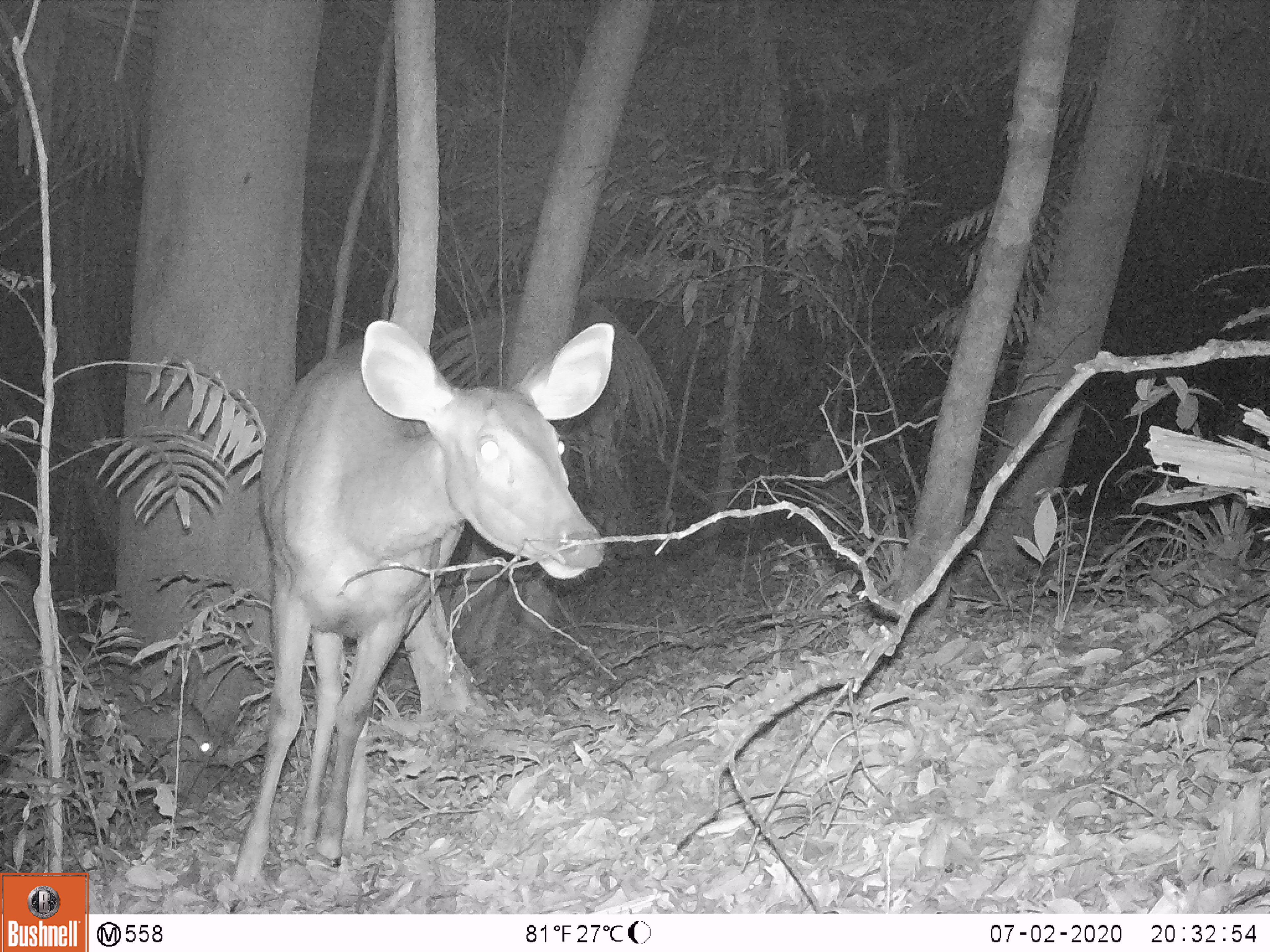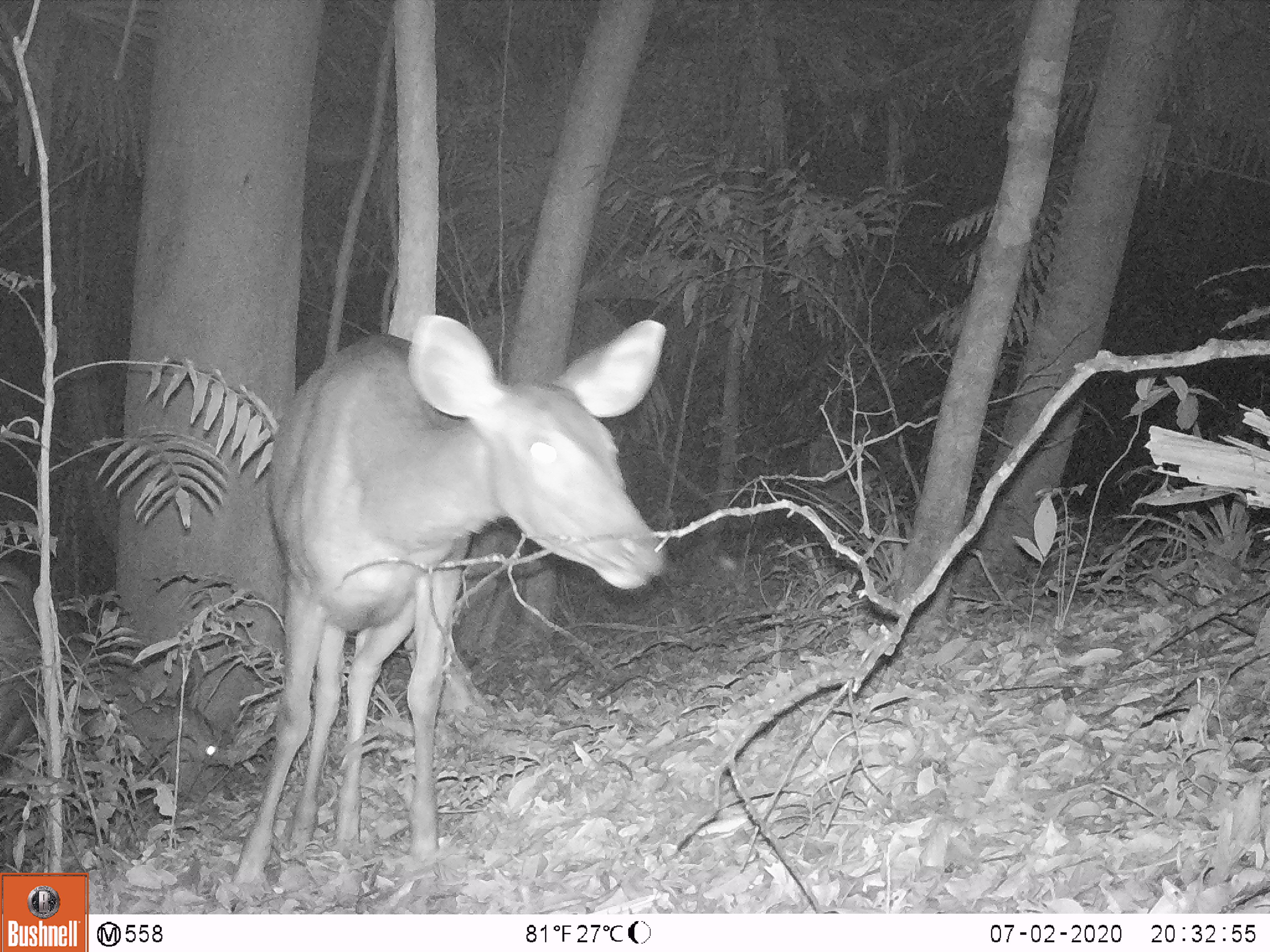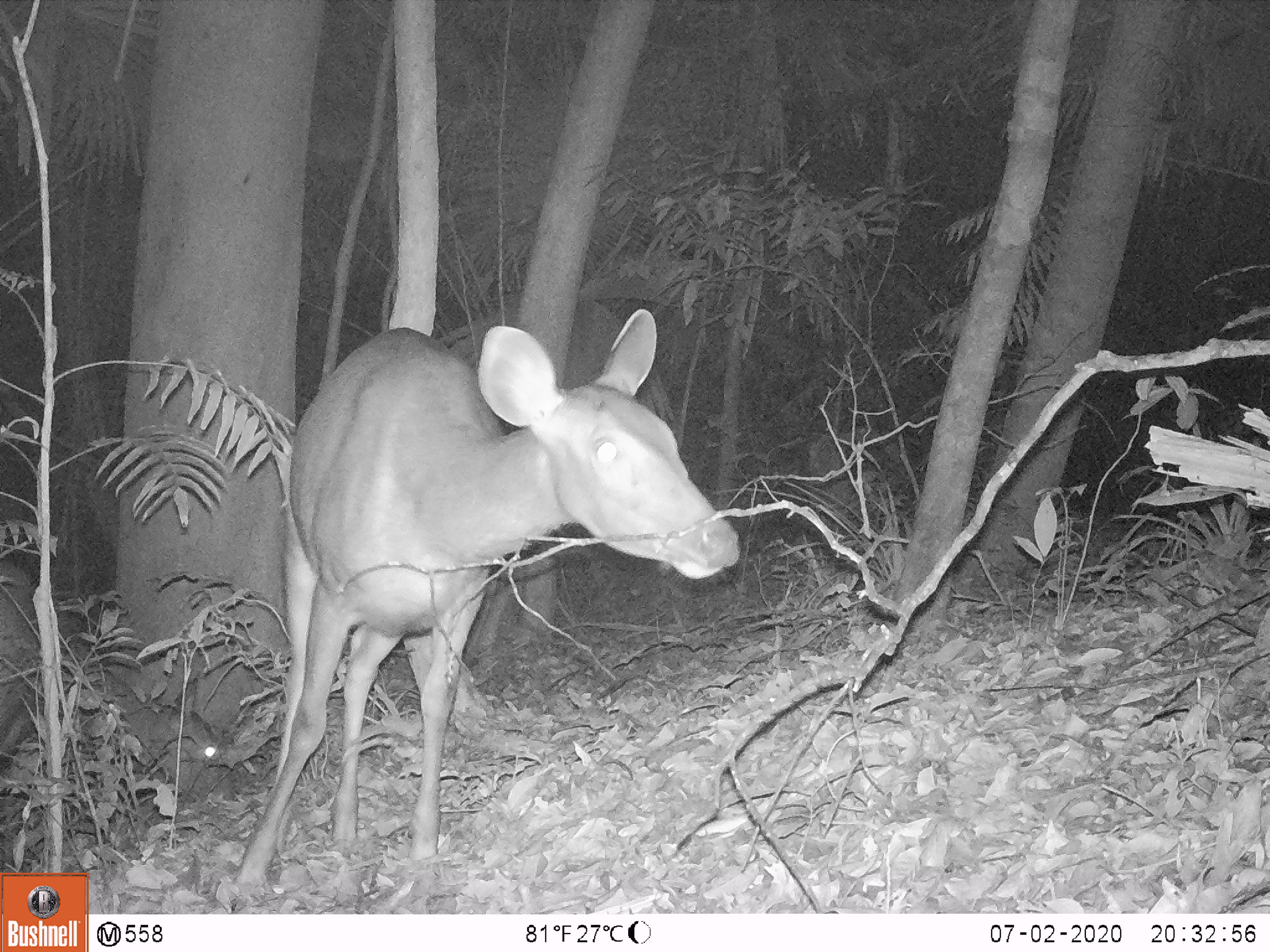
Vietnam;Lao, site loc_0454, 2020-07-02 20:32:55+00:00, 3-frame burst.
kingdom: Animalia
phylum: Chordata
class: Mammalia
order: Artiodactyla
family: Cervidae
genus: Rusa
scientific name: Rusa unicolor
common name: sambar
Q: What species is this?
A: Sambar (Rusa unicolor).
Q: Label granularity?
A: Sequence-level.